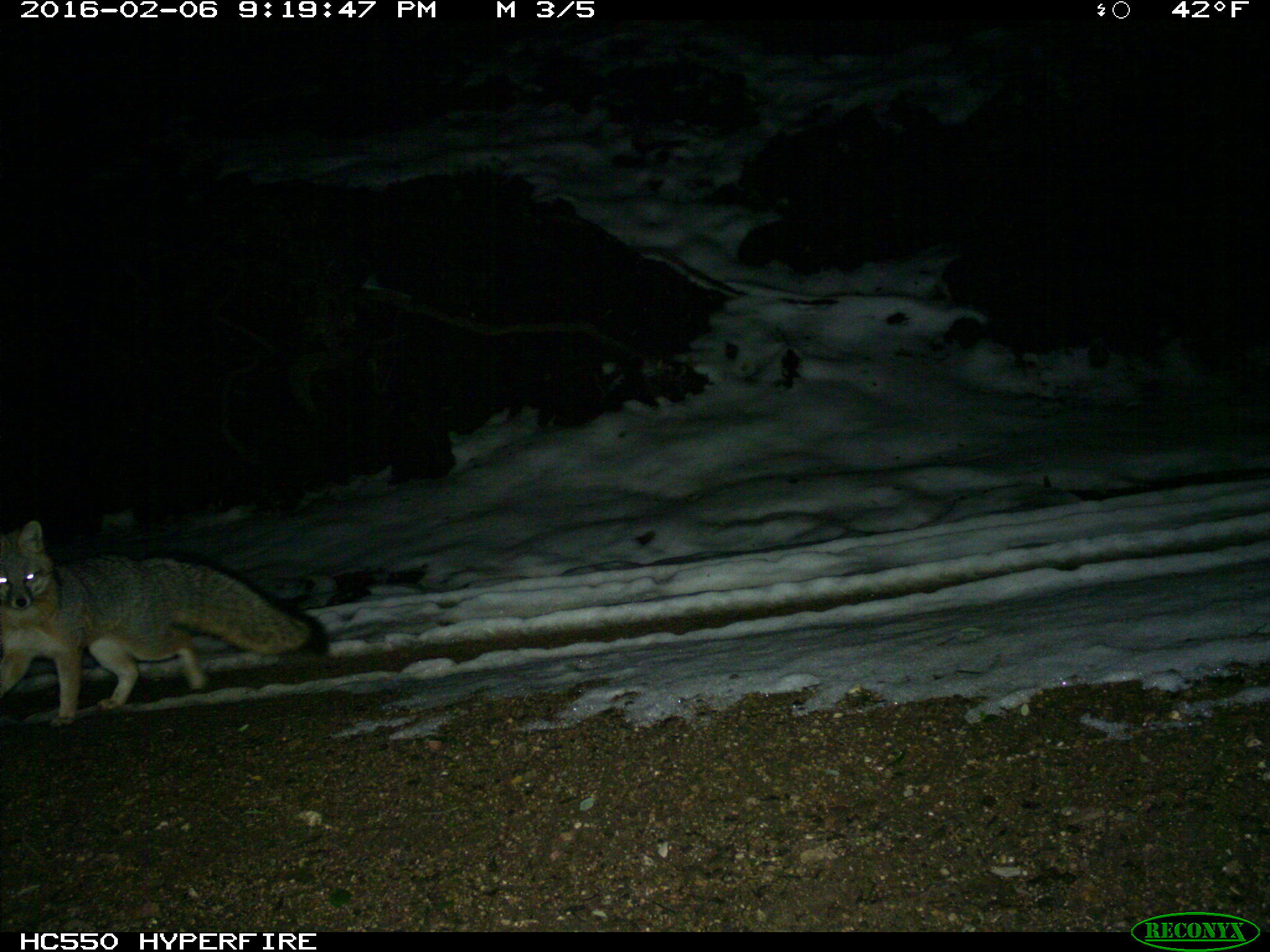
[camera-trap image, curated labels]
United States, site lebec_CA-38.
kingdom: Animalia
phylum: Chordata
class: Mammalia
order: Carnivora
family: Canidae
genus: Urocyon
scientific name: Urocyon cinereoargenteus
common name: gray fox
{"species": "Urocyon cinereoargenteus (gray fox)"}